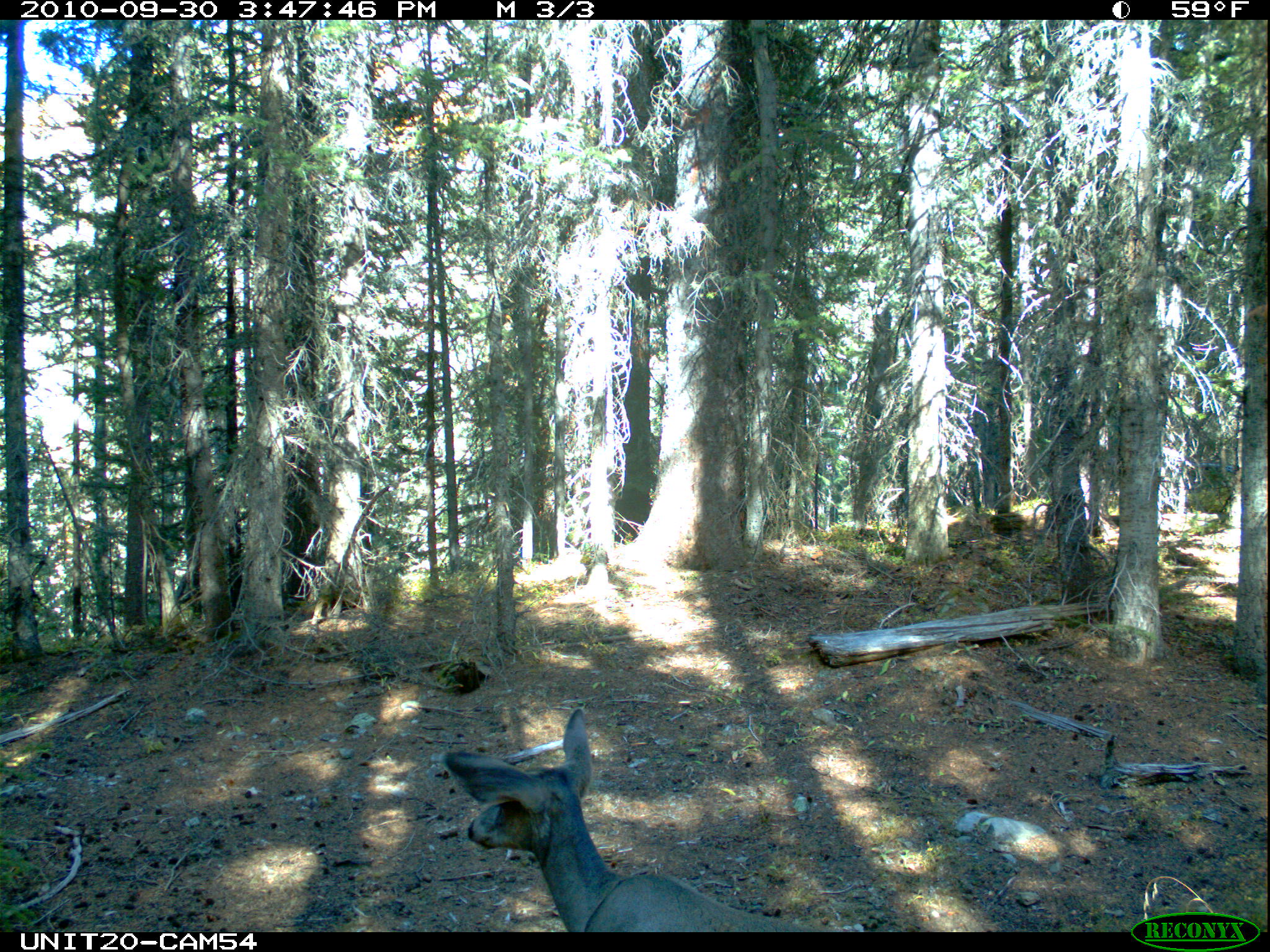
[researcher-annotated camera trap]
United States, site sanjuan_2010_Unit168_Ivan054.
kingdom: Animalia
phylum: Chordata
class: Mammalia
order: Artiodactyla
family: Cervidae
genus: Odocoileus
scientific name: Odocoileus hemionus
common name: mule deer